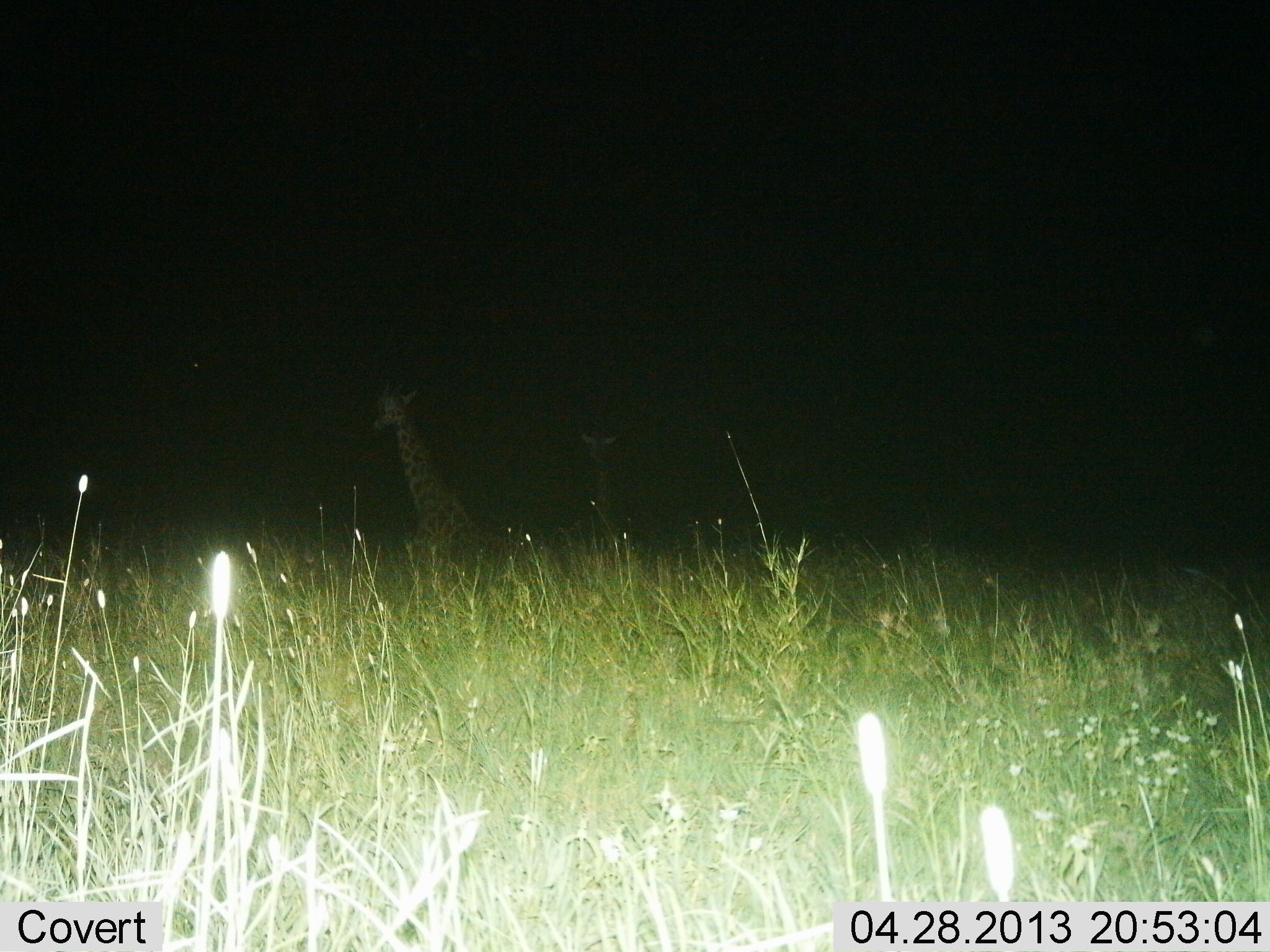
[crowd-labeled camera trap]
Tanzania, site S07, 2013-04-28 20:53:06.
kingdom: Animalia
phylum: Chordata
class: Mammalia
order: Artiodactyla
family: Giraffidae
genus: Giraffa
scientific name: Giraffa camelopardalis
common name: giraffe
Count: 2.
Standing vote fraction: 40%.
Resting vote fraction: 37%.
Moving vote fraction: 23%.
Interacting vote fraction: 0%.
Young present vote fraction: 3%.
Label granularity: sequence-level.